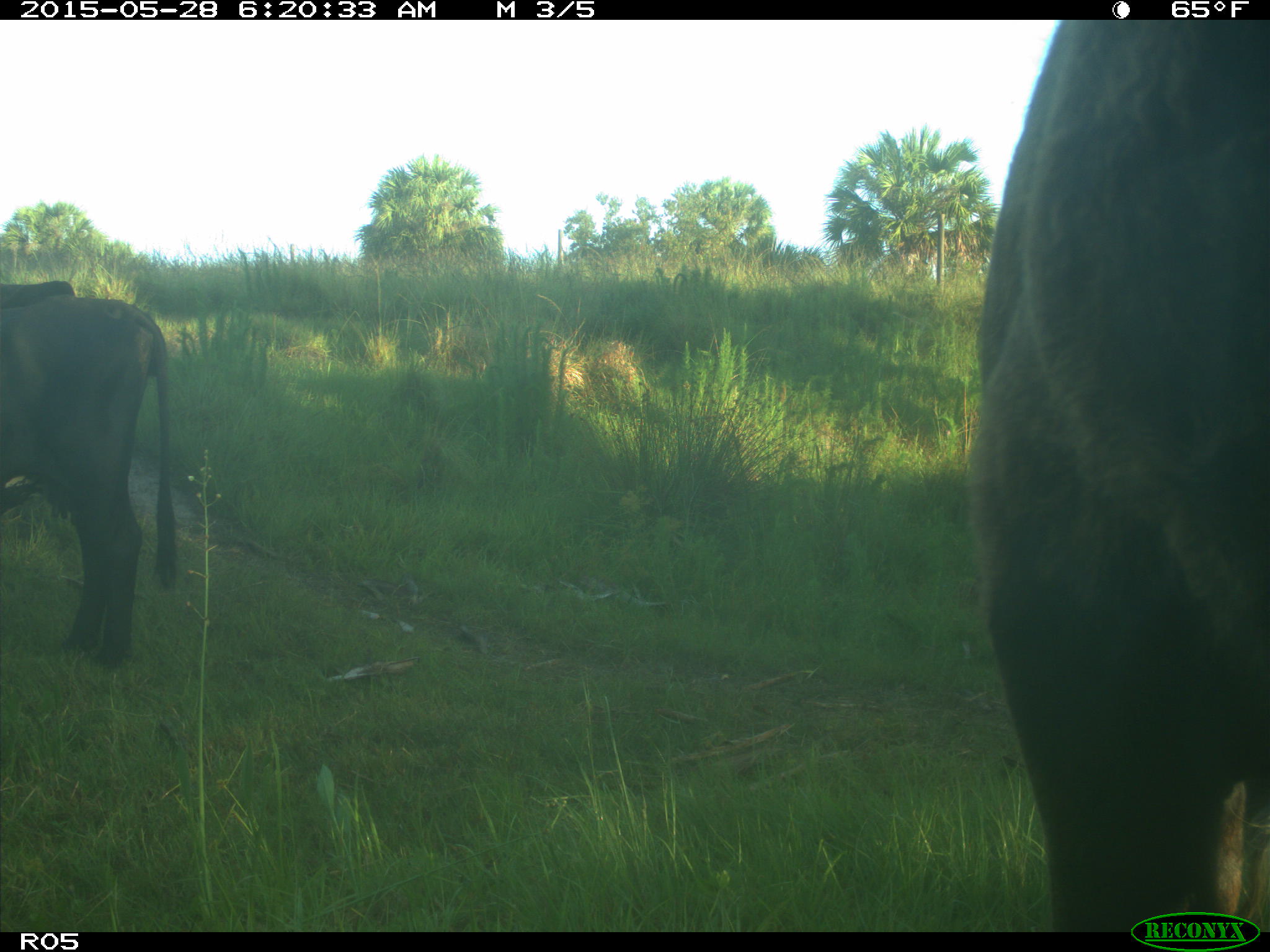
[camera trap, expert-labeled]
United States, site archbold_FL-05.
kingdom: Animalia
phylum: Chordata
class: Mammalia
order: Artiodactyla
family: Bovidae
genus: Bos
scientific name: Bos taurus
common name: domestic cow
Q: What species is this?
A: Bos taurus (domestic cow).